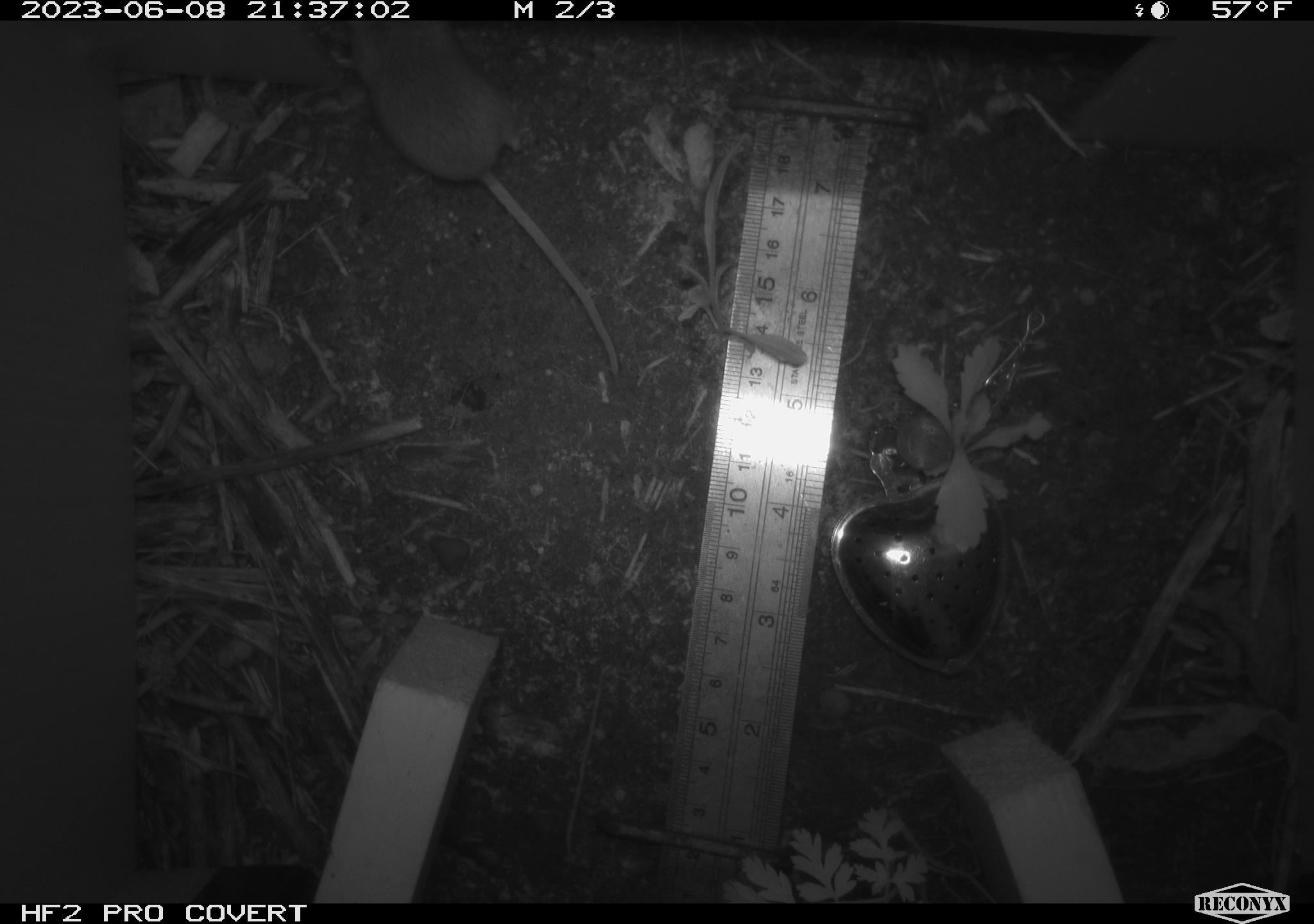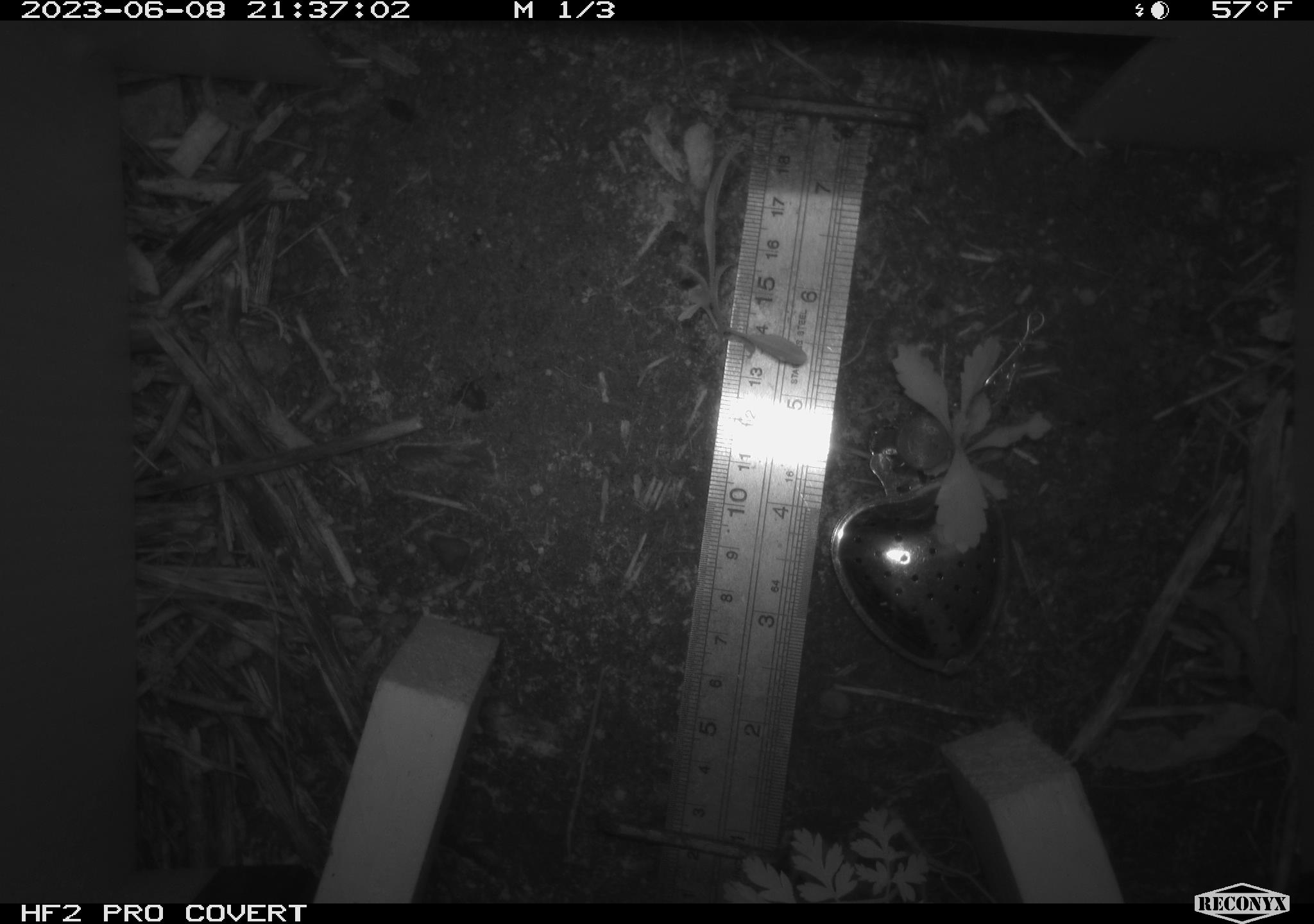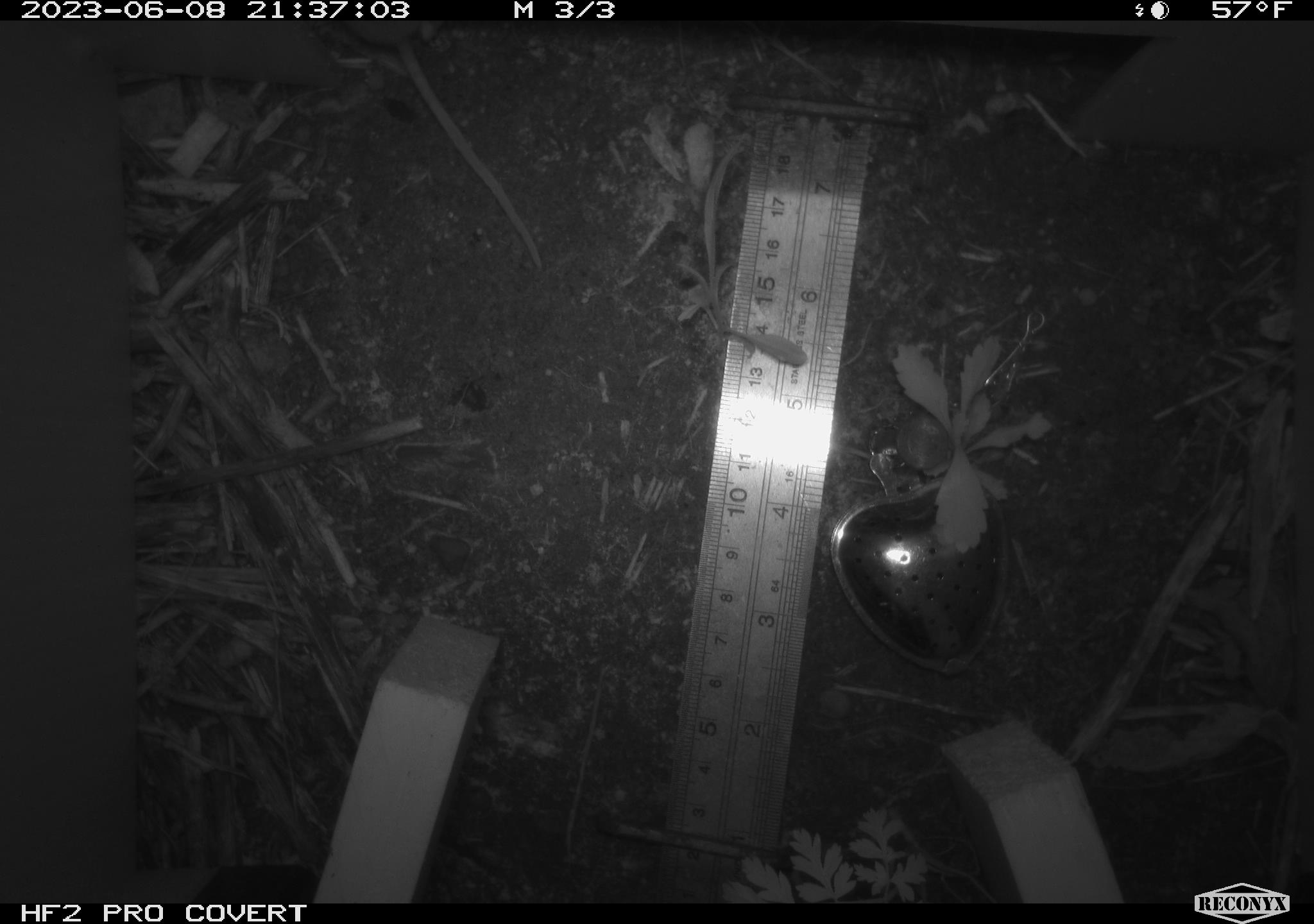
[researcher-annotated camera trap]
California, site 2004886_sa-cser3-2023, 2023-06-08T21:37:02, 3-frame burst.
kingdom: Animalia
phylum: Chordata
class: Mammalia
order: Rodentia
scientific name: Rodentia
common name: mouse species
Mouse species (Rodentia).